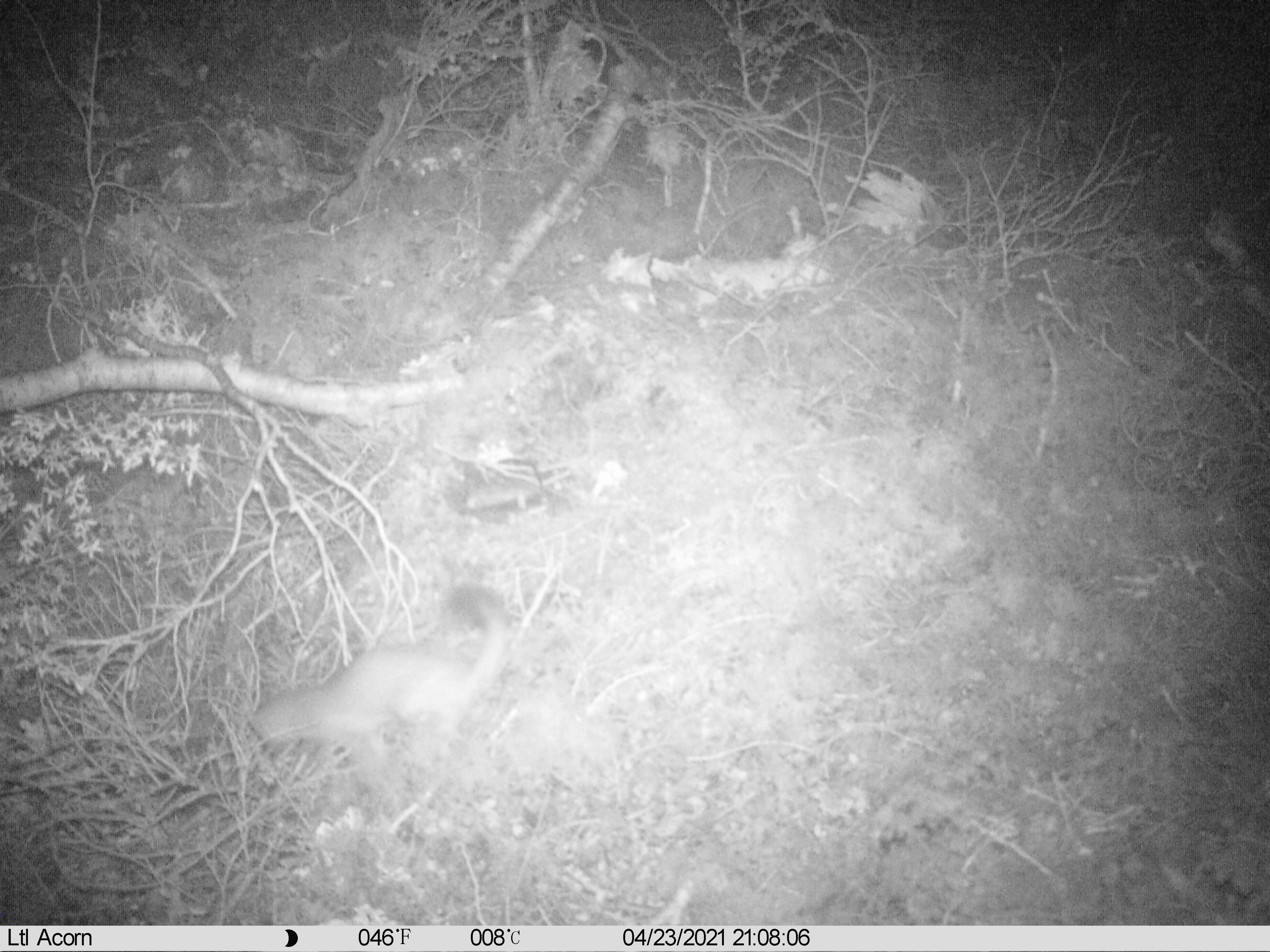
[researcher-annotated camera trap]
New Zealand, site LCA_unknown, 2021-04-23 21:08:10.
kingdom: Animalia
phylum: Chordata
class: Mammalia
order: Carnivora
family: Mustelidae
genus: Mustela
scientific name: Mustela erminea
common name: stoat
Stoat (Mustela erminea).